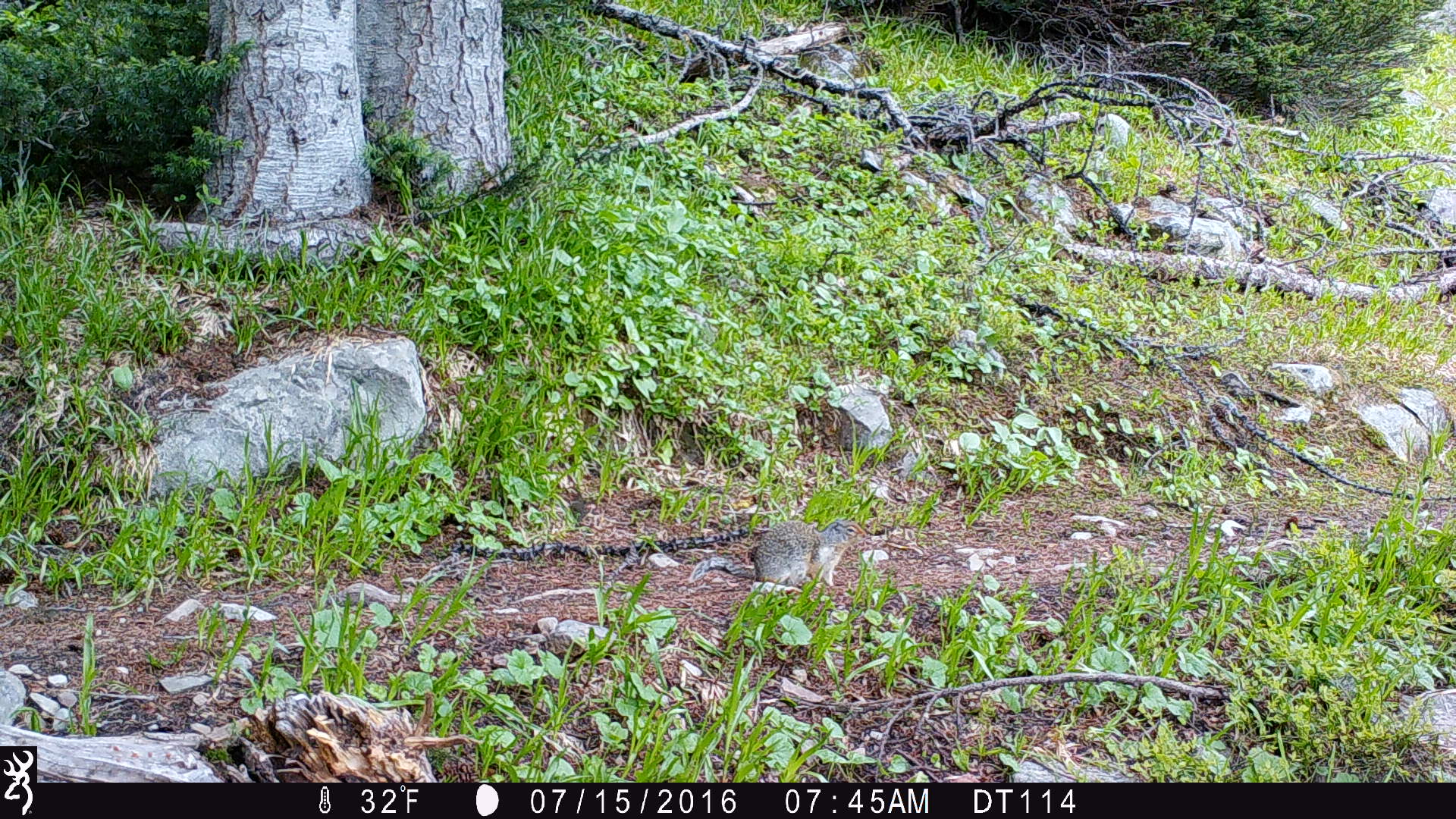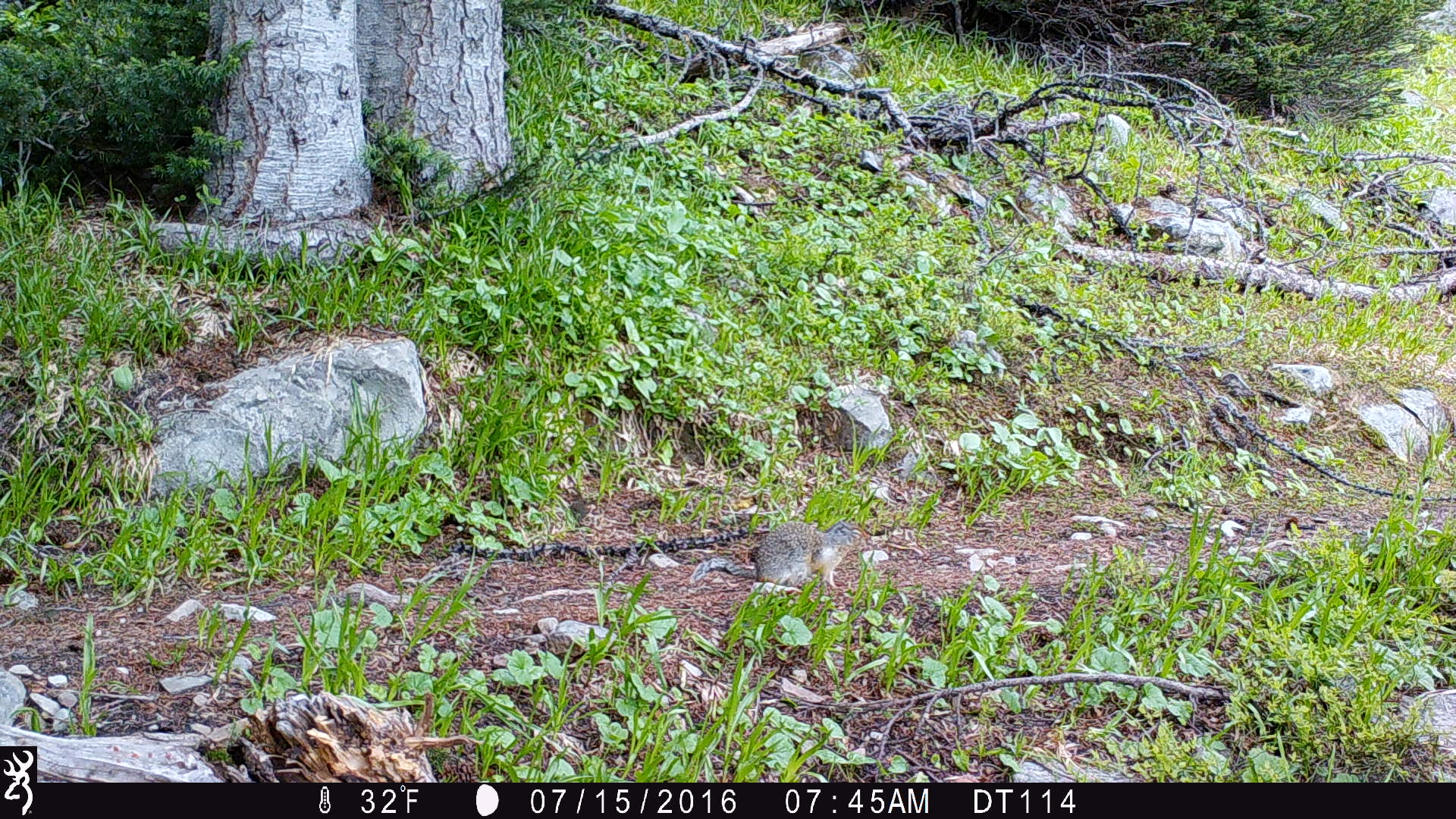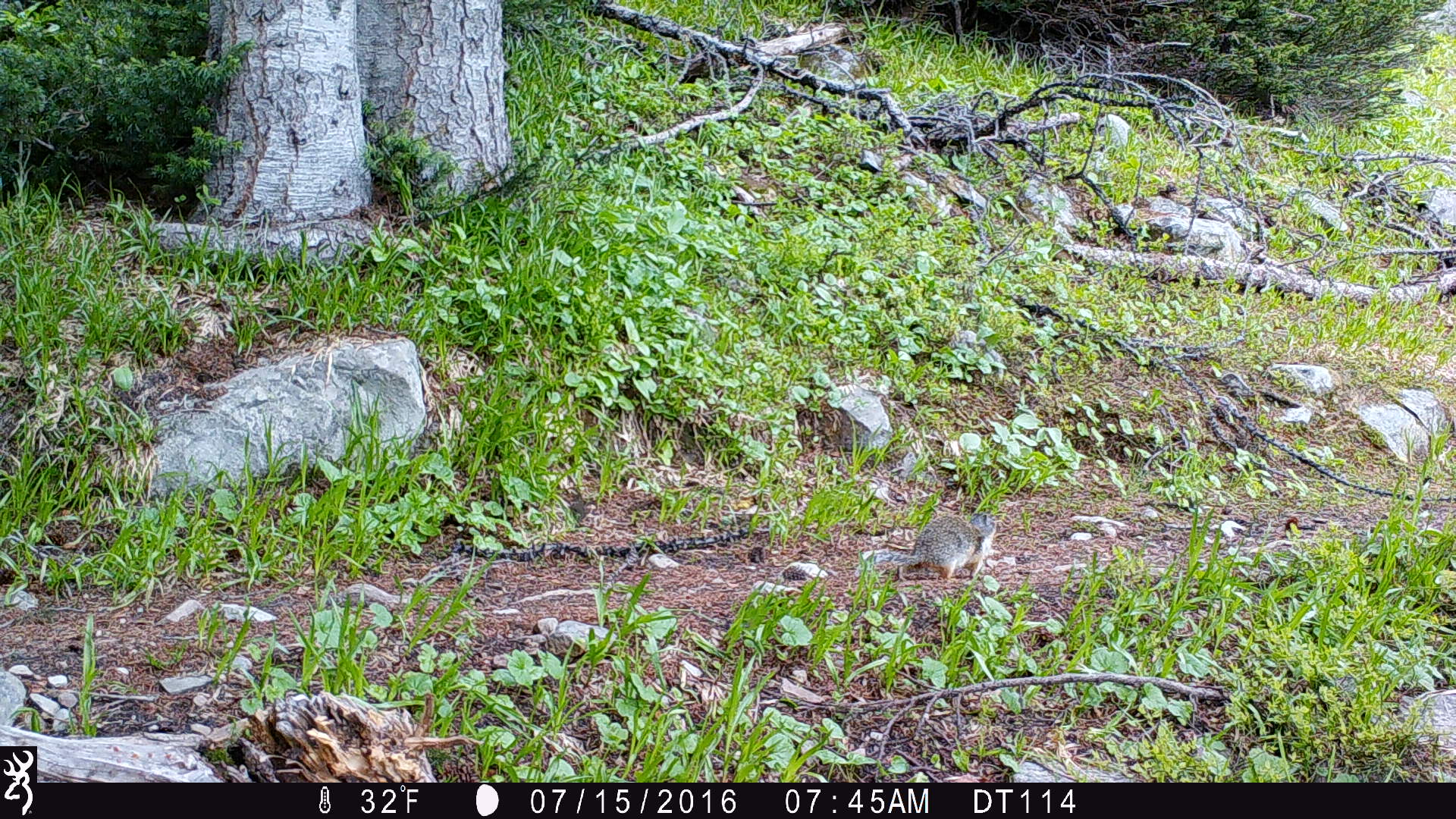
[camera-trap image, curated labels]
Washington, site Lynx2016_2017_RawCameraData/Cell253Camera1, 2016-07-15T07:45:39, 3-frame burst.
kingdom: Animalia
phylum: Chordata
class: Mammalia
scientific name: Mammalia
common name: small mammal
Small mammal (Mammalia). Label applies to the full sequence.